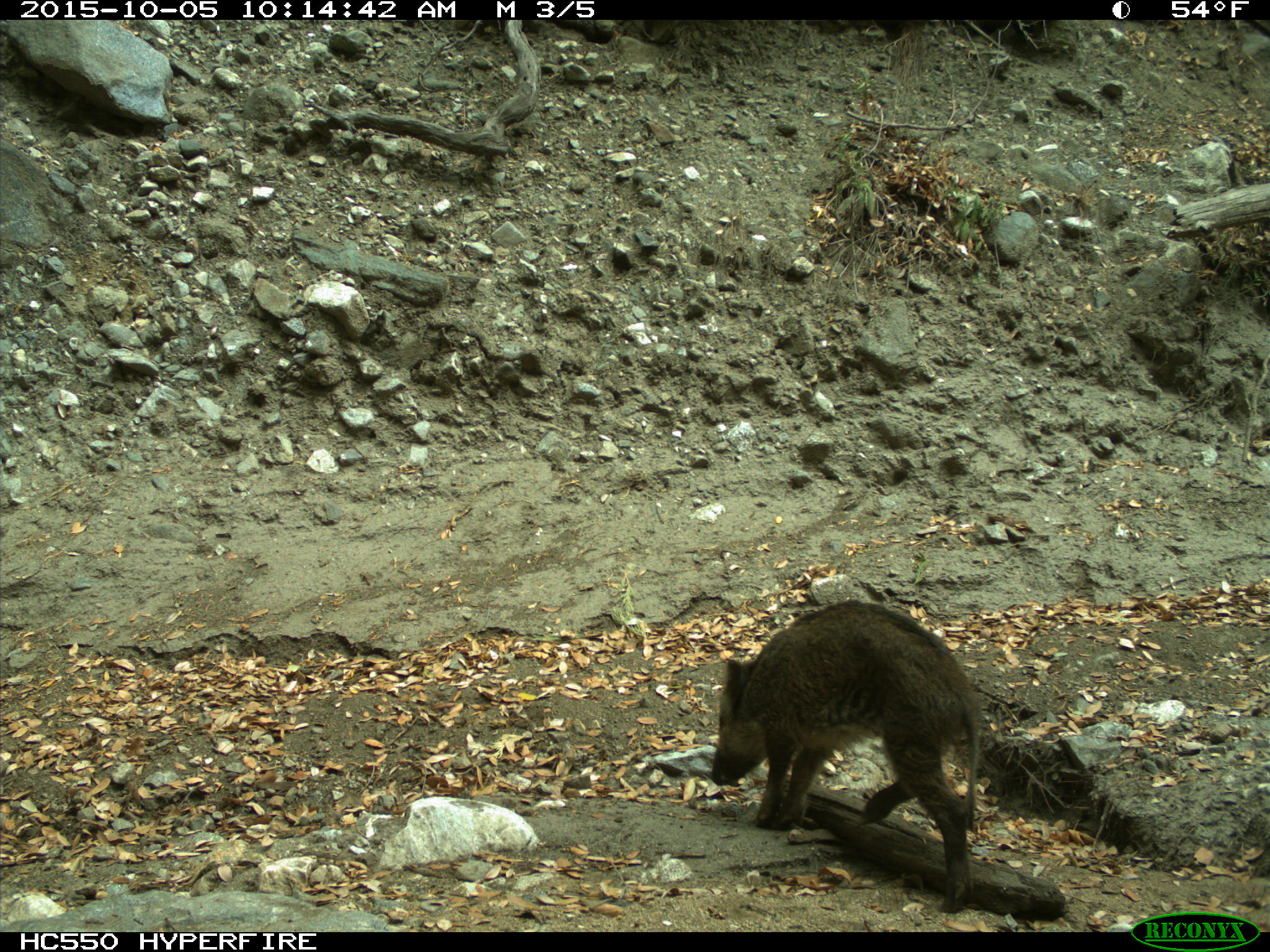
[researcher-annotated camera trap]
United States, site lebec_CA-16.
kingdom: Animalia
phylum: Chordata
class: Mammalia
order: Artiodactyla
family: Suidae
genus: Sus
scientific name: Sus scrofa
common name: wild boar